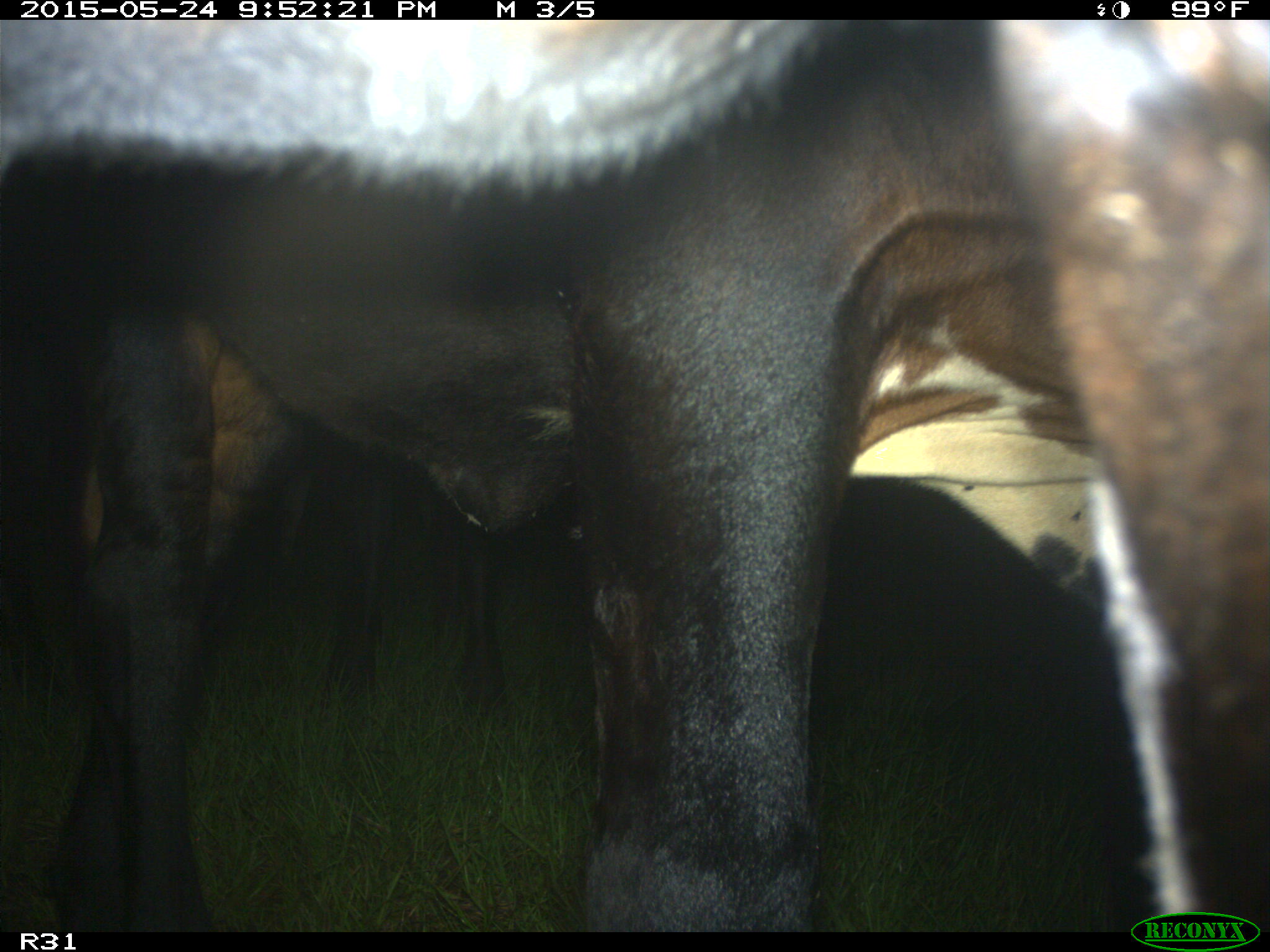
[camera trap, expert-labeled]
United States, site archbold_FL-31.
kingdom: Animalia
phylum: Chordata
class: Mammalia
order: Artiodactyla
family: Bovidae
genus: Bos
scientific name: Bos taurus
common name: domestic cow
Bos taurus (domestic cow).